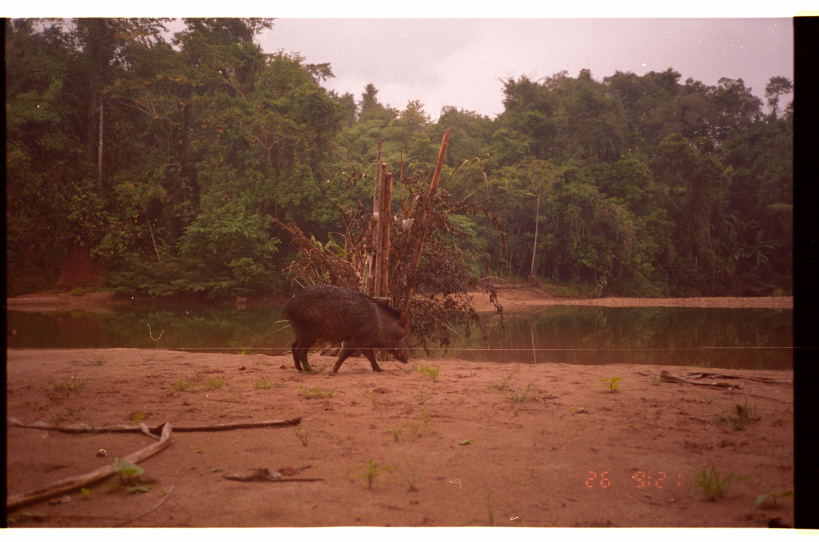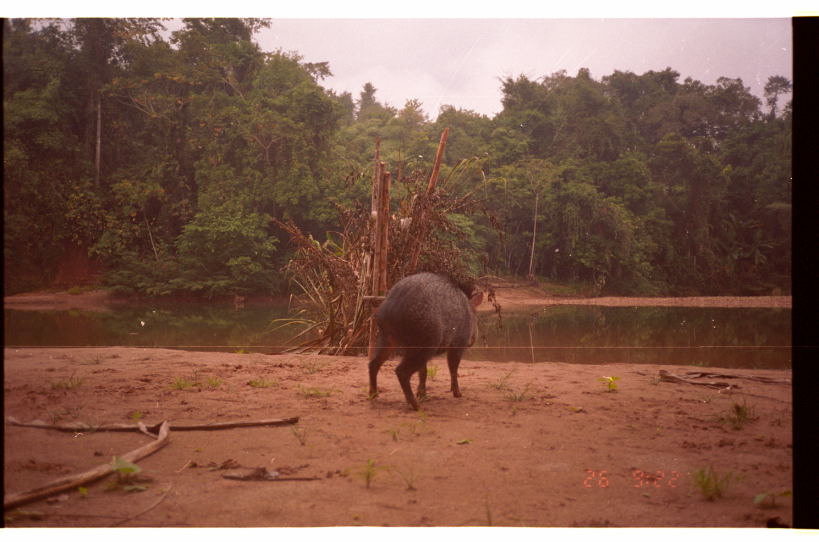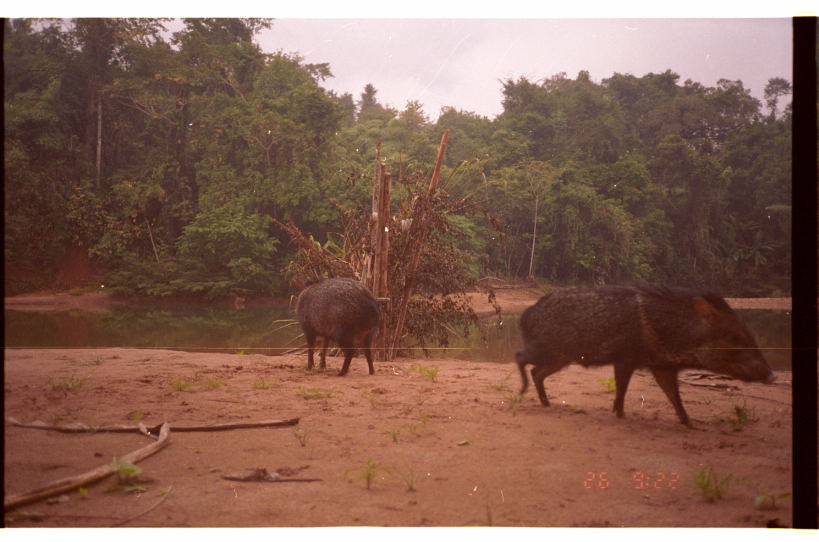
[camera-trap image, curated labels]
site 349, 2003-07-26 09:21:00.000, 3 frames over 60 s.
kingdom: Animalia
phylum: Chordata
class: Mammalia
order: Artiodactyla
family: Tayassuidae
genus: Pecari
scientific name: Pecari tajacu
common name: collared peccary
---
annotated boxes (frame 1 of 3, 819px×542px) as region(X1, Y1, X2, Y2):
pecari tajacu: region(283, 286, 411, 372)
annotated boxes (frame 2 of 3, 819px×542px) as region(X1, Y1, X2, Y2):
pecari tajacu: region(368, 269, 484, 412)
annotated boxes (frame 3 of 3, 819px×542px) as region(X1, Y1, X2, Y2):
pecari tajacu: region(515, 282, 779, 431); region(290, 274, 382, 377)